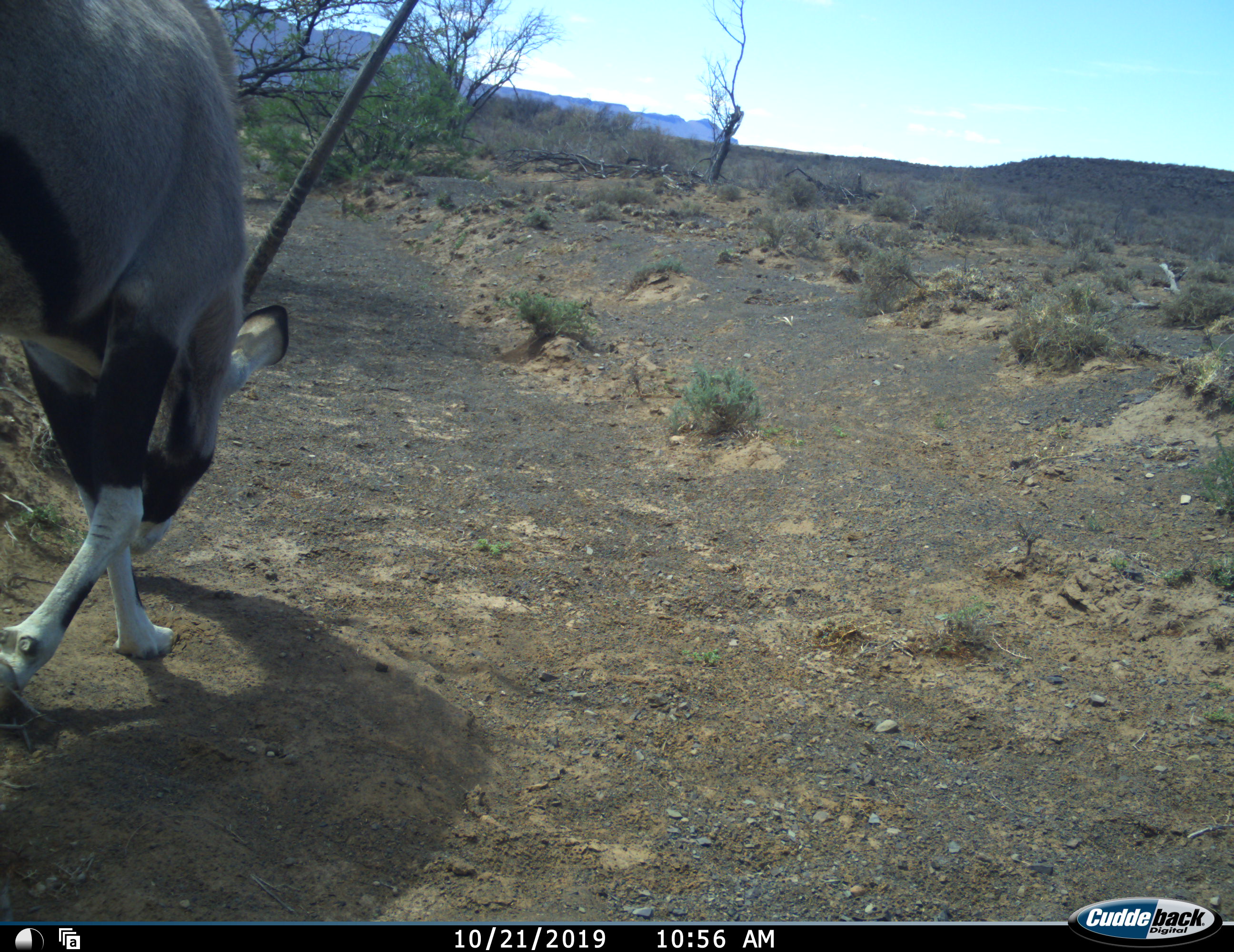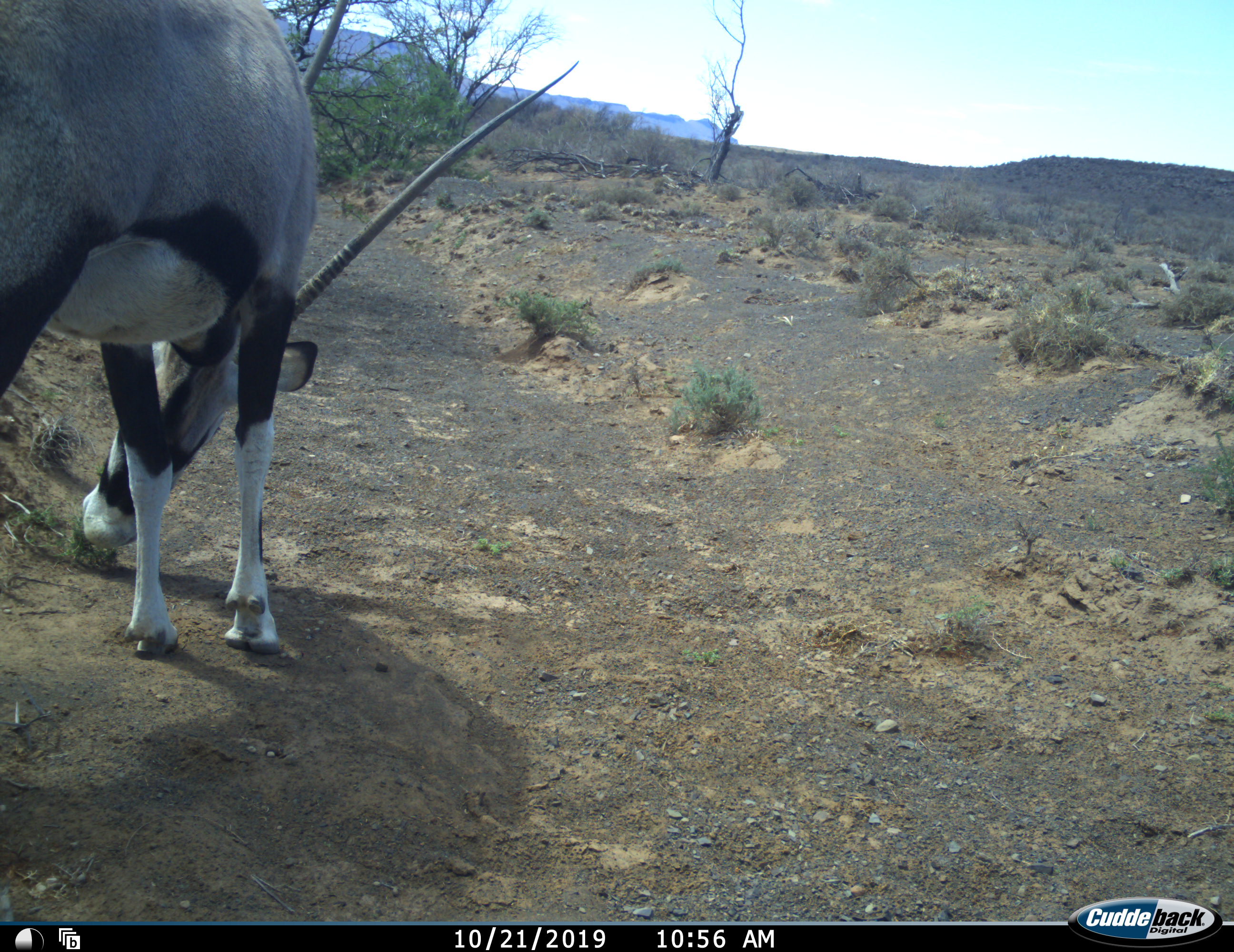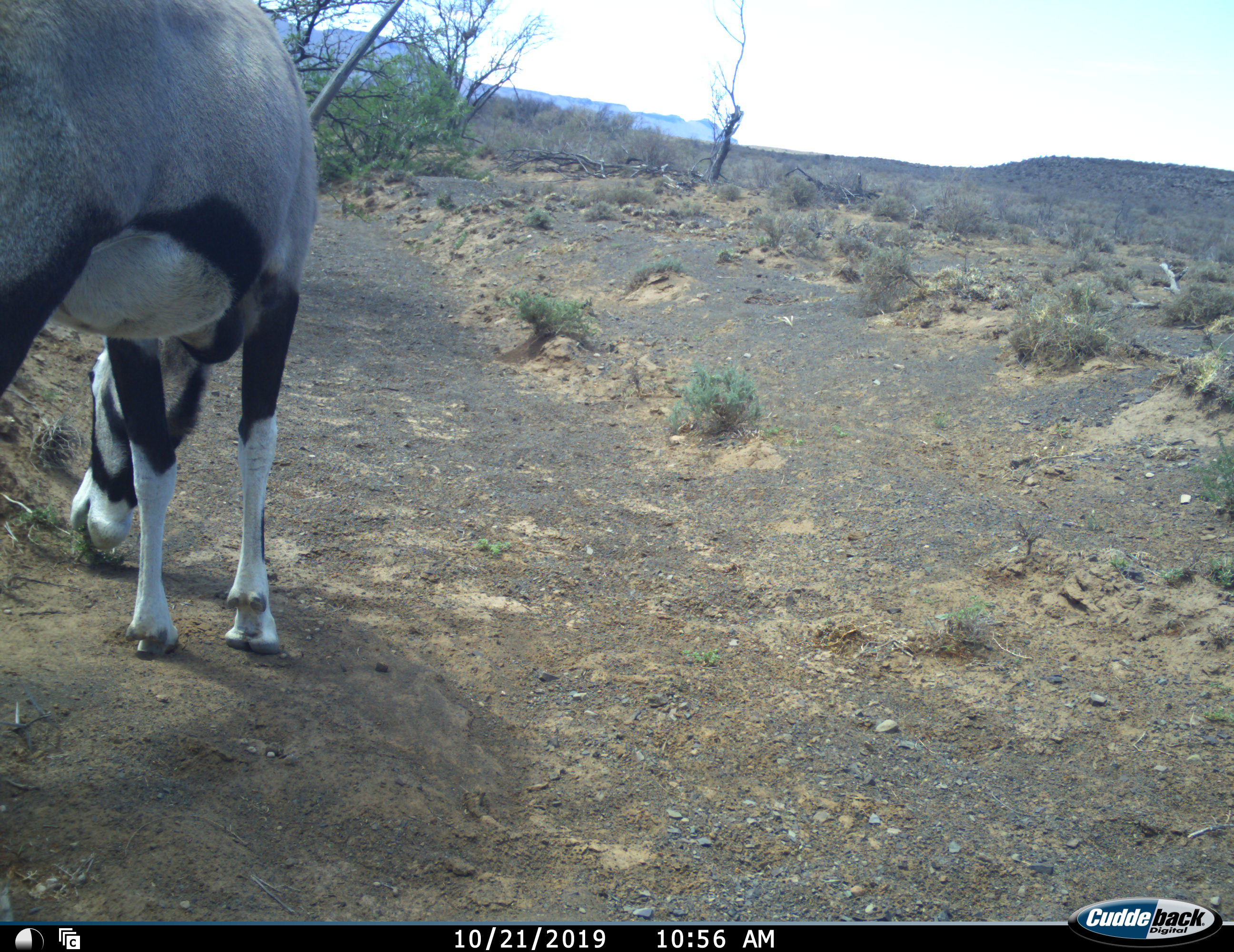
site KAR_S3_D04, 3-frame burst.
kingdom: Animalia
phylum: Chordata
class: Mammalia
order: Artiodactyla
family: Bovidae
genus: Oryx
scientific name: Oryx gazella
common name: gemsbok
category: oryx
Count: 1.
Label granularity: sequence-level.